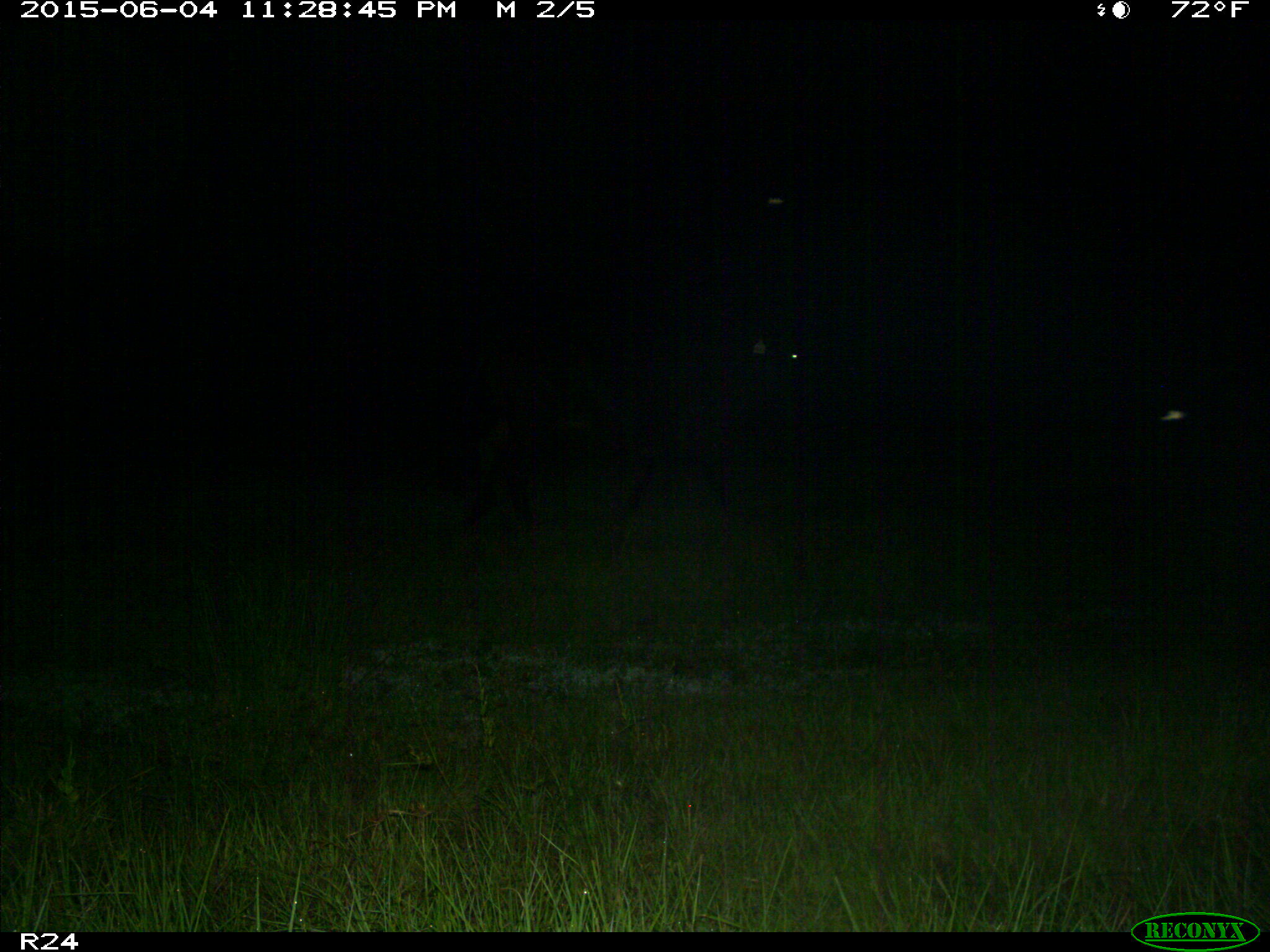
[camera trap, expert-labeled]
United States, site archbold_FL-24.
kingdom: Animalia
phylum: Chordata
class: Mammalia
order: Artiodactyla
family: Bovidae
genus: Bos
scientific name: Bos taurus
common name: domestic cow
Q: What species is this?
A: Bos taurus (domestic cow).